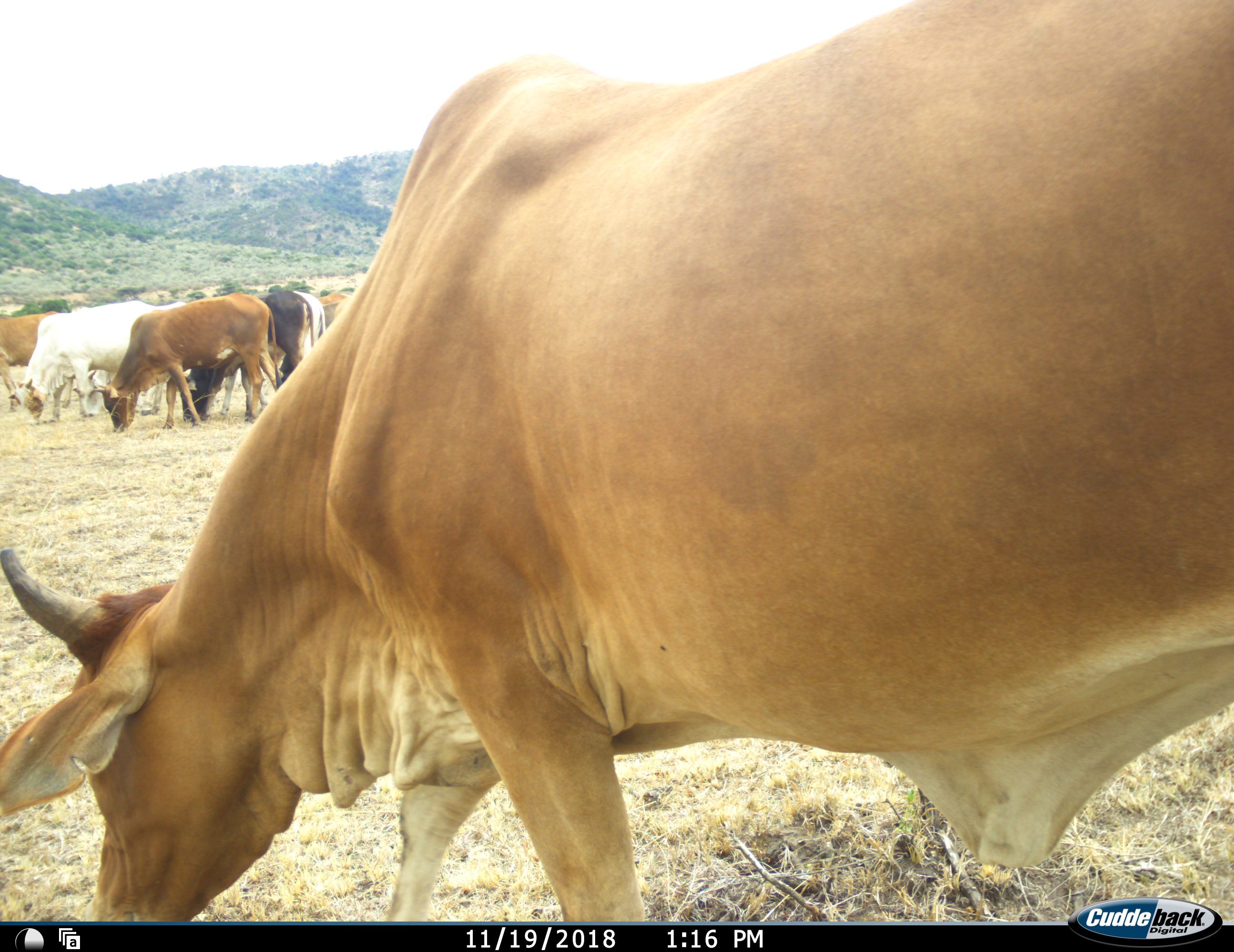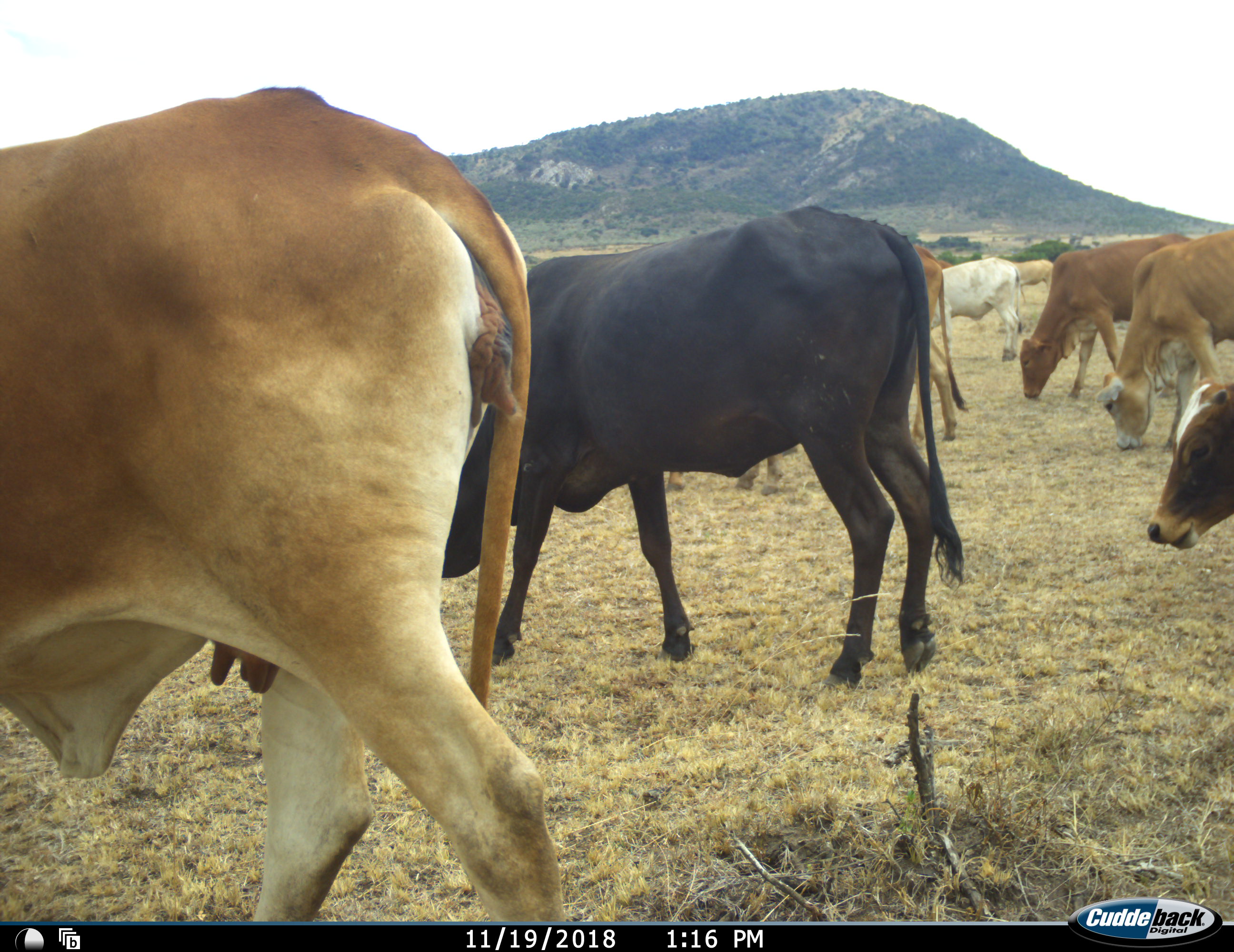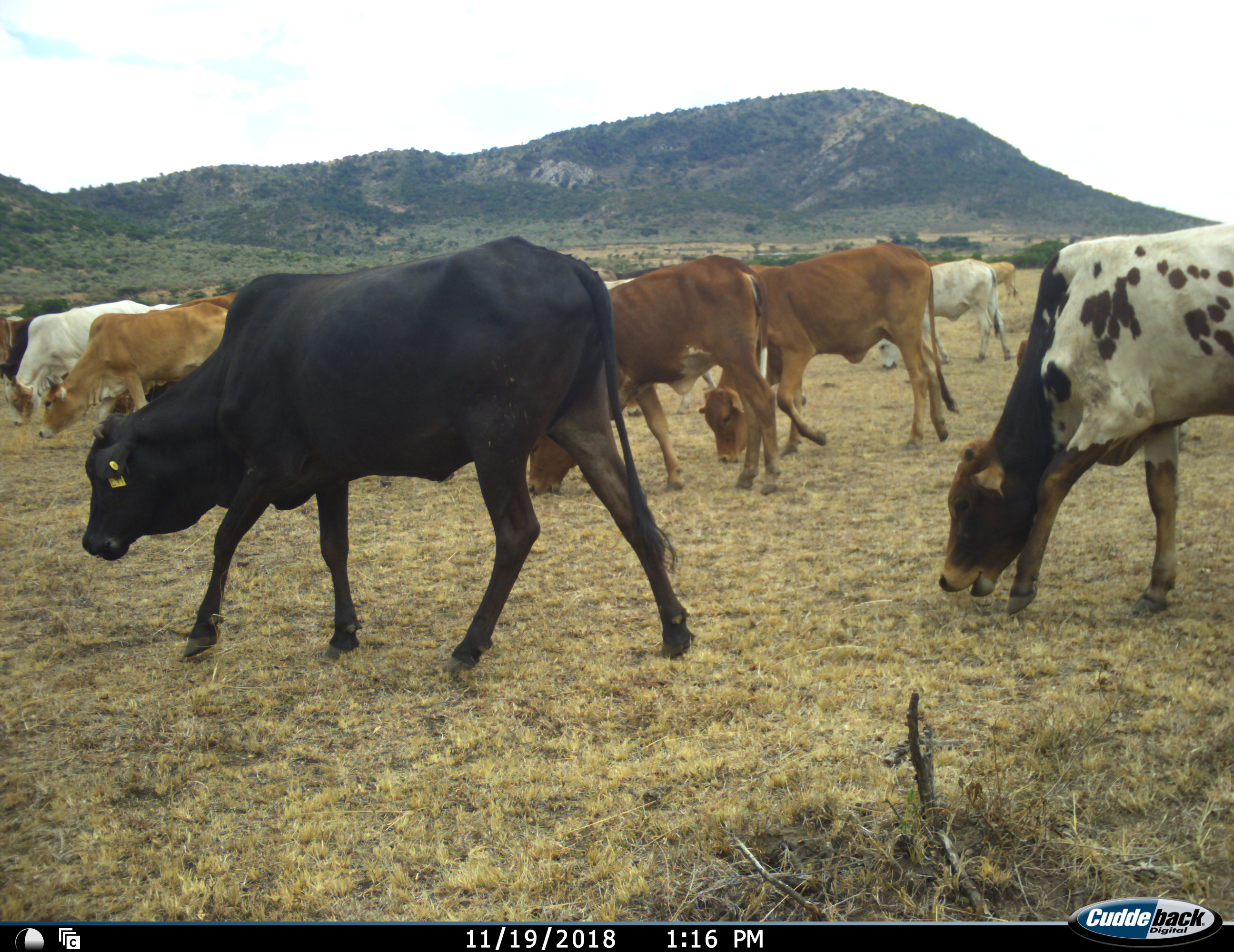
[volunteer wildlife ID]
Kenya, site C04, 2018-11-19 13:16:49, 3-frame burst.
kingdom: Animalia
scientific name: Animalia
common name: animal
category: domesticanimal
Domesticanimal (animal) (Animalia), count 11-50. Behavior (volunteer vote fractions): standing 25%, resting 0%, moving 75%, interacting 0%. Young present (vote fraction): 0%. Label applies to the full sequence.